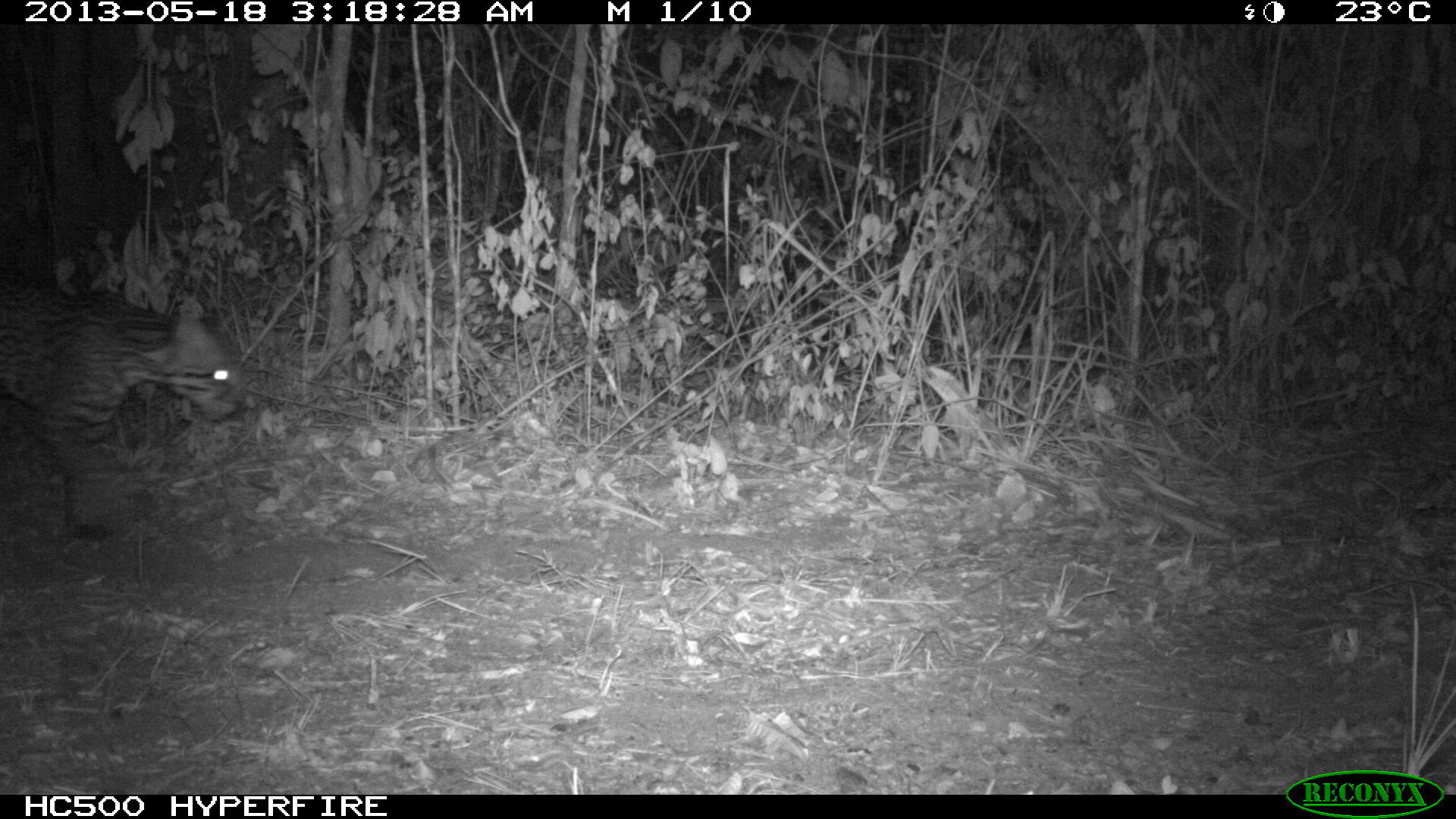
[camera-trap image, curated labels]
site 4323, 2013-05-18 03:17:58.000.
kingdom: Animalia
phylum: Chordata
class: Mammalia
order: Carnivora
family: Felidae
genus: Leopardus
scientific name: Leopardus pardalis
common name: ocelot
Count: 1.